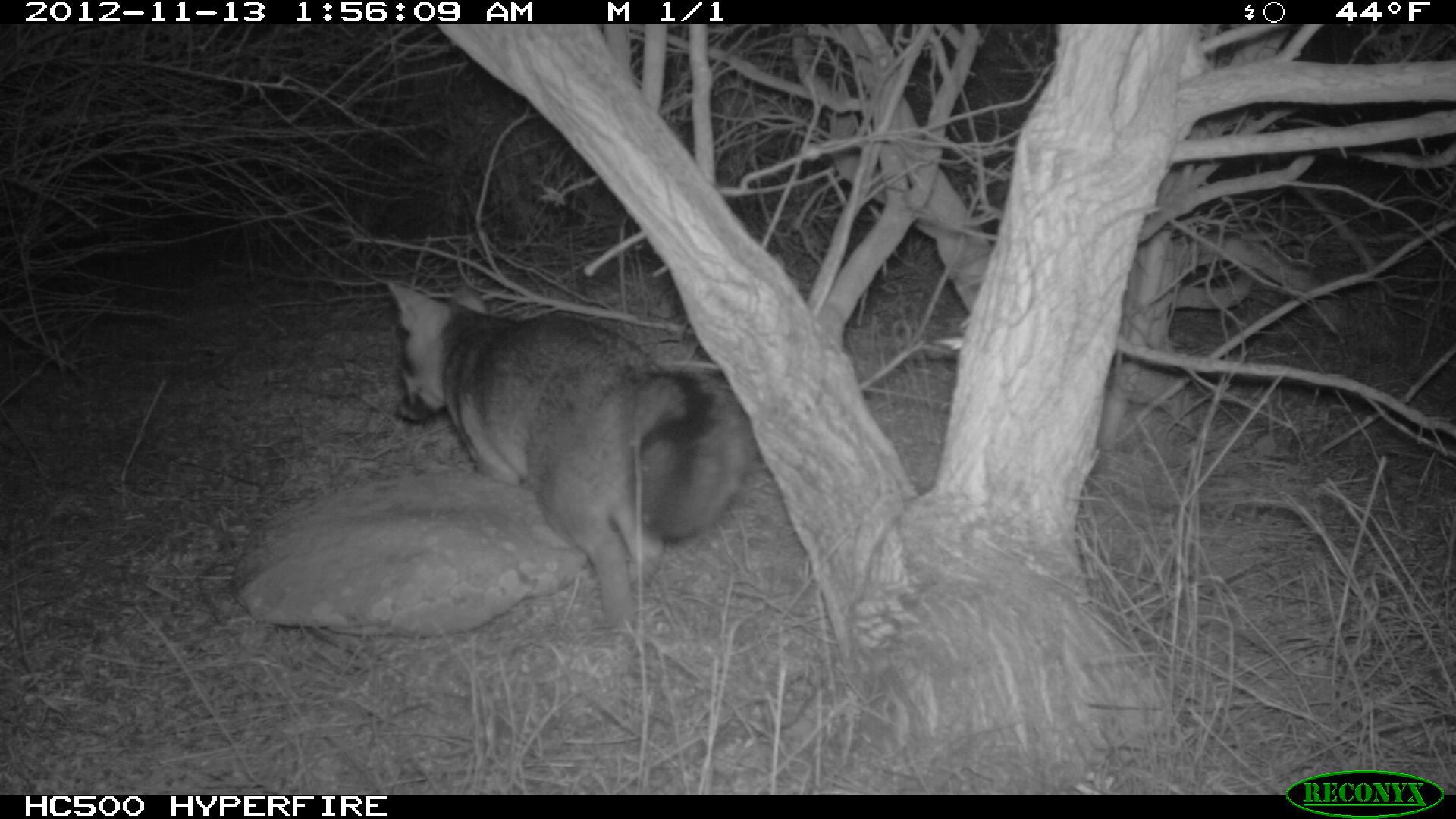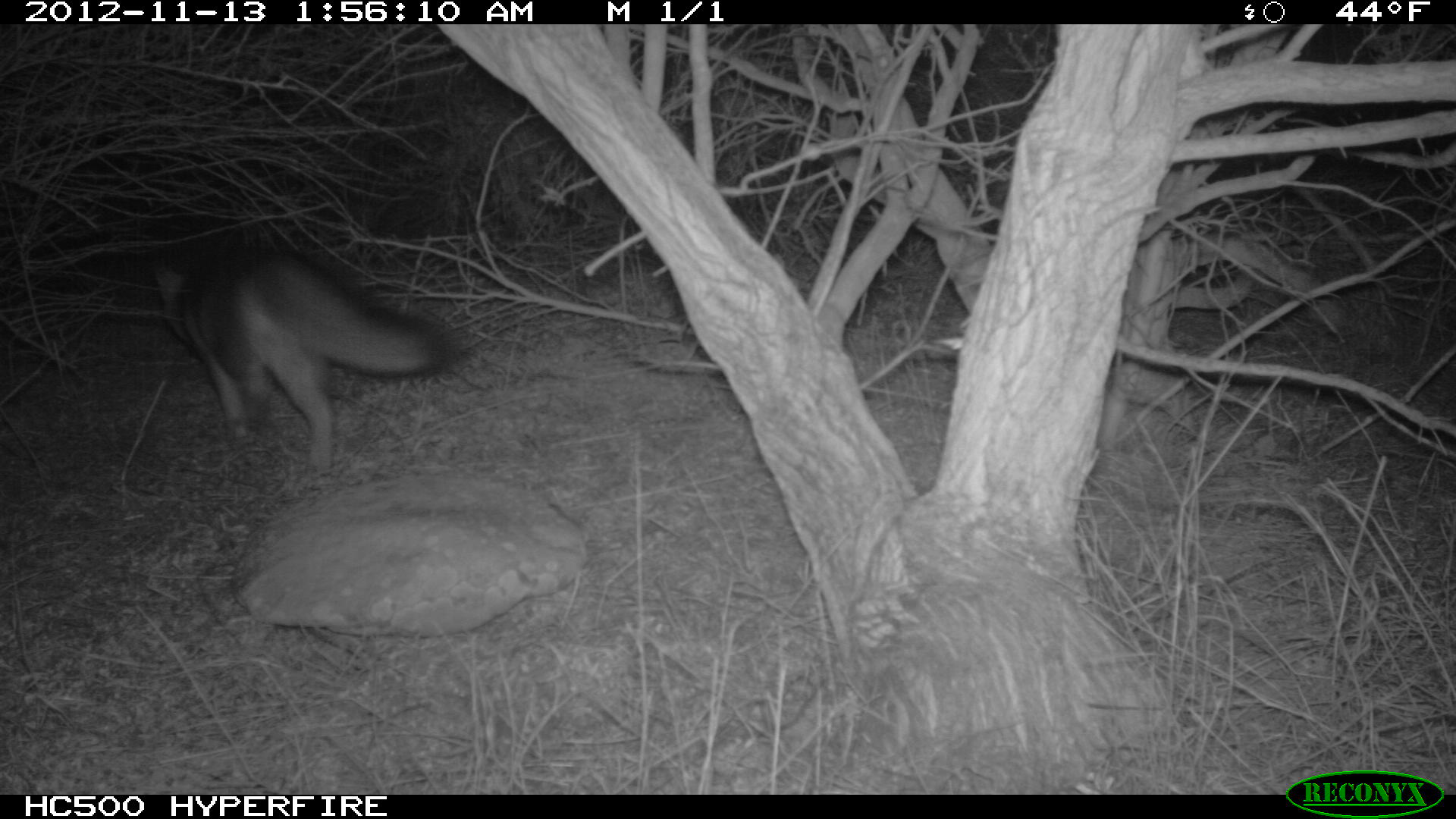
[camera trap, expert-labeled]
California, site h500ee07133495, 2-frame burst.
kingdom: Animalia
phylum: Chordata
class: Mammalia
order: Carnivora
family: Canidae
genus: Urocyon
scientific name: Urocyon littoralis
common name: island fox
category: fox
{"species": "fox (island fox) (Urocyon littoralis)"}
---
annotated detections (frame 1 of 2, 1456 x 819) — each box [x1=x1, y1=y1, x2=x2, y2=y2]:
fox: [x1=386, y1=280, x2=757, y2=630]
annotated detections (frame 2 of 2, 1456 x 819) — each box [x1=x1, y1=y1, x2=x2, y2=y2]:
fox: [x1=151, y1=247, x2=461, y2=479]